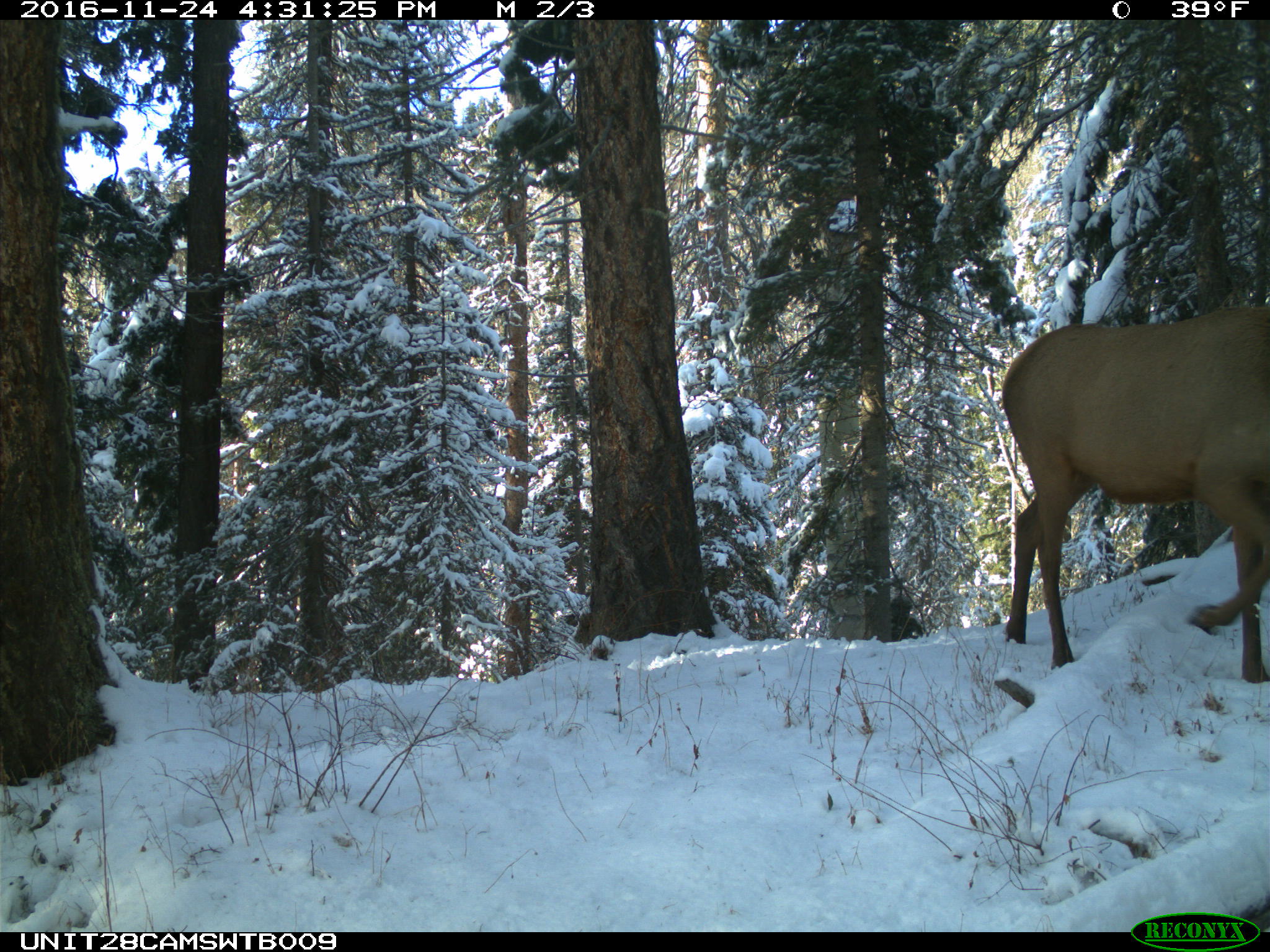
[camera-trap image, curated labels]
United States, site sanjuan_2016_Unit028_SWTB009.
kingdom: Animalia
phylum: Chordata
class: Mammalia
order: Artiodactyla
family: Cervidae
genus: Cervus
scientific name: Cervus elaphus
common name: red deer